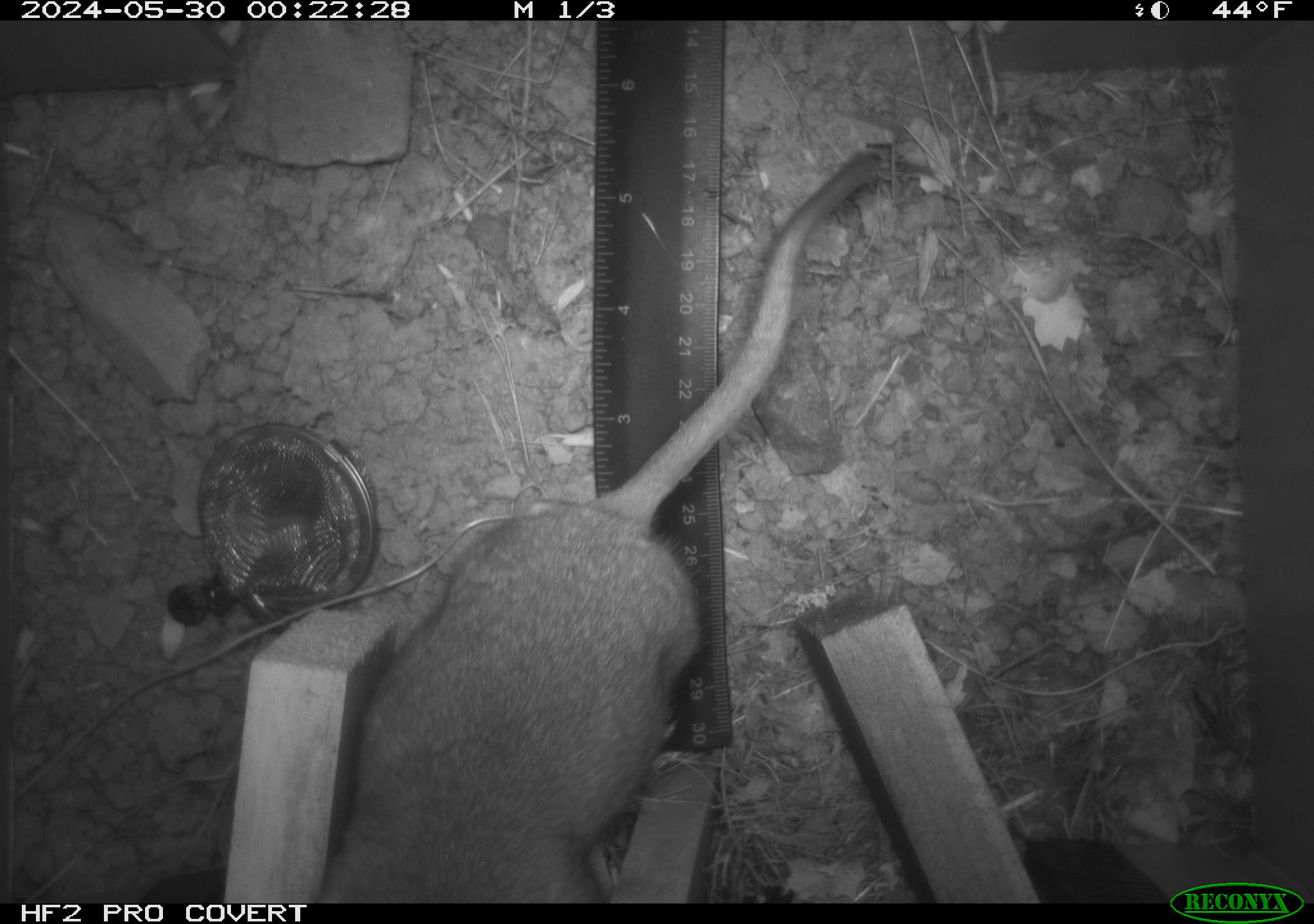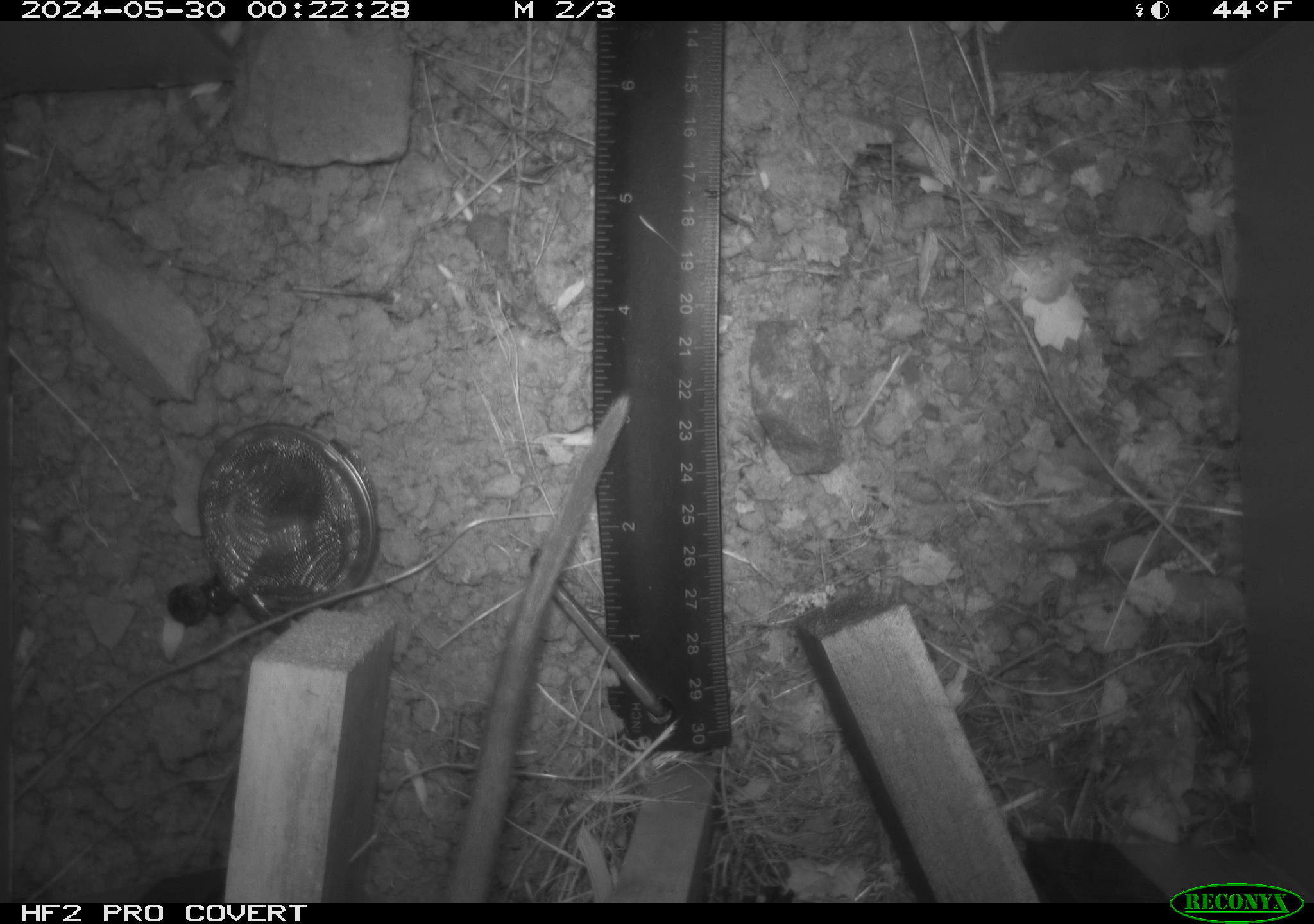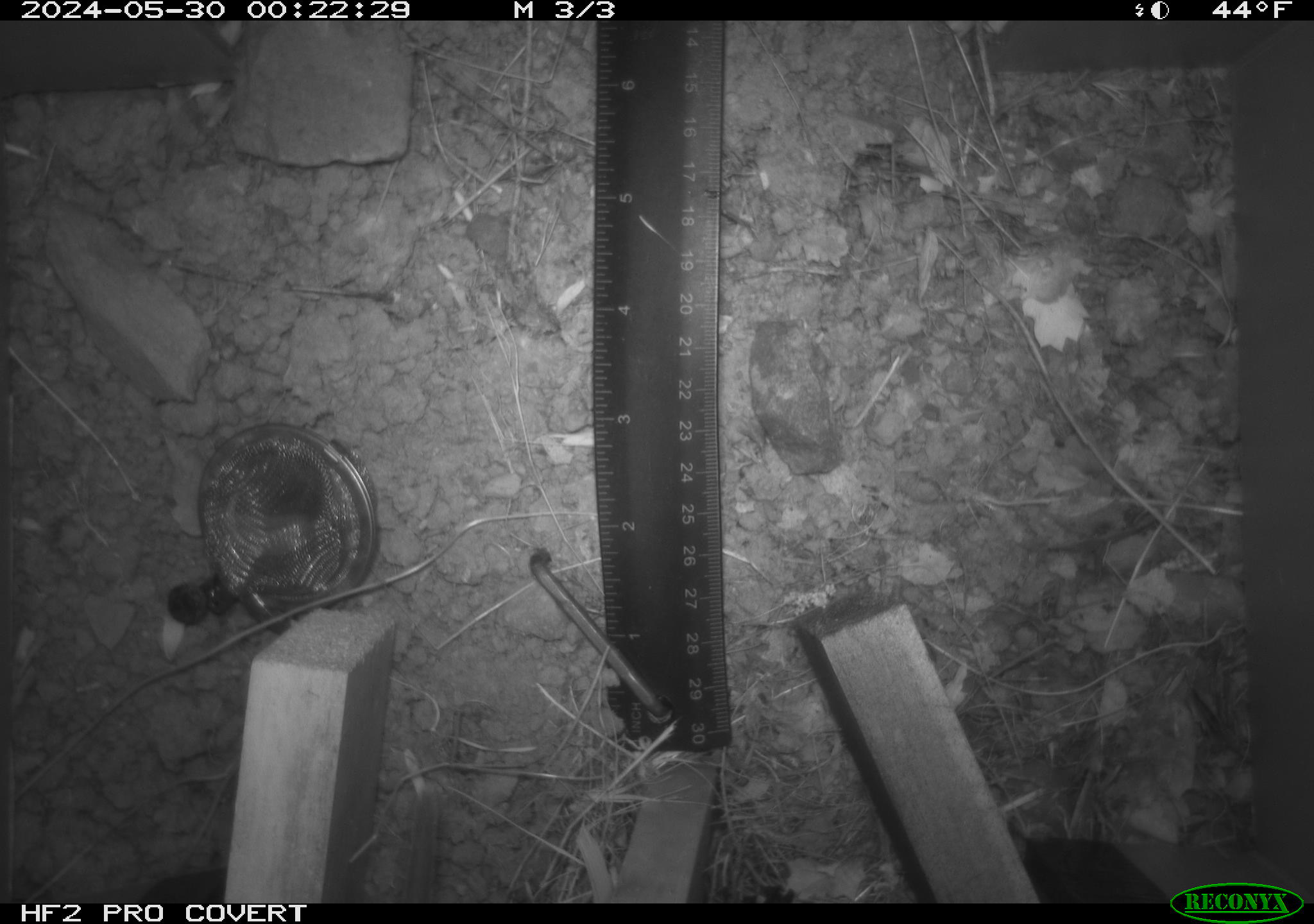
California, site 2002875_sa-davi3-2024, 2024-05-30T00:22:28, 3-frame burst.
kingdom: Animalia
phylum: Chordata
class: Mammalia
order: Rodentia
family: Cricetidae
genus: Neotoma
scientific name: Neotoma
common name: pack rat or woodrat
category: neotoma species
Neotoma species (pack rat or woodrat) (Neotoma).